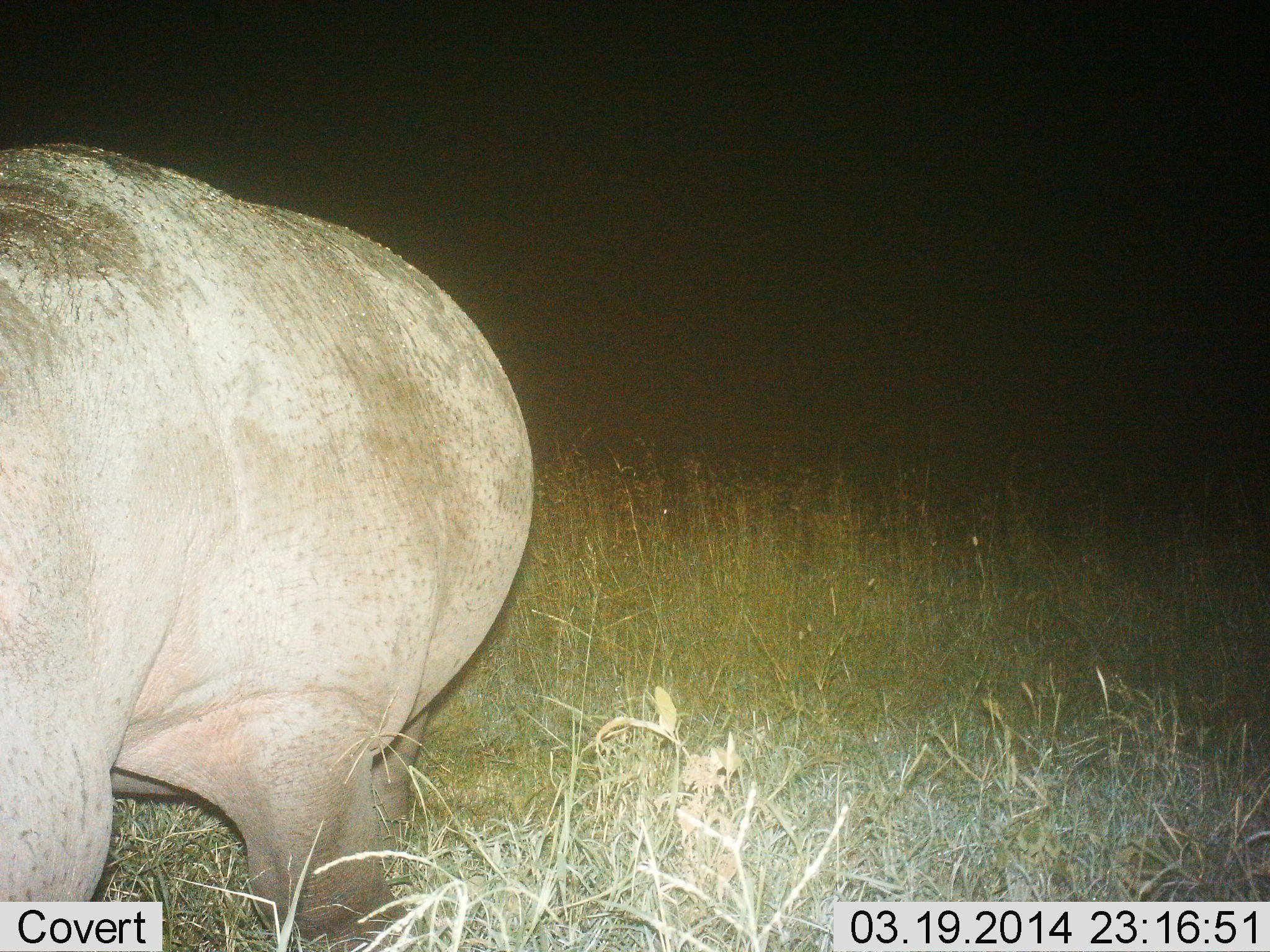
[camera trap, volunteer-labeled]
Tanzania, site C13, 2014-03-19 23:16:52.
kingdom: Animalia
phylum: Chordata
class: Mammalia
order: Artiodactyla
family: Hippopotamidae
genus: Hippopotamus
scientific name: Hippopotamus amphibius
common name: hippopotamus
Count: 1.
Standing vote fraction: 60%.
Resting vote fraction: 0%.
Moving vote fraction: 20%.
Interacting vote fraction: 0%.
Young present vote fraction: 0%.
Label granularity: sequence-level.